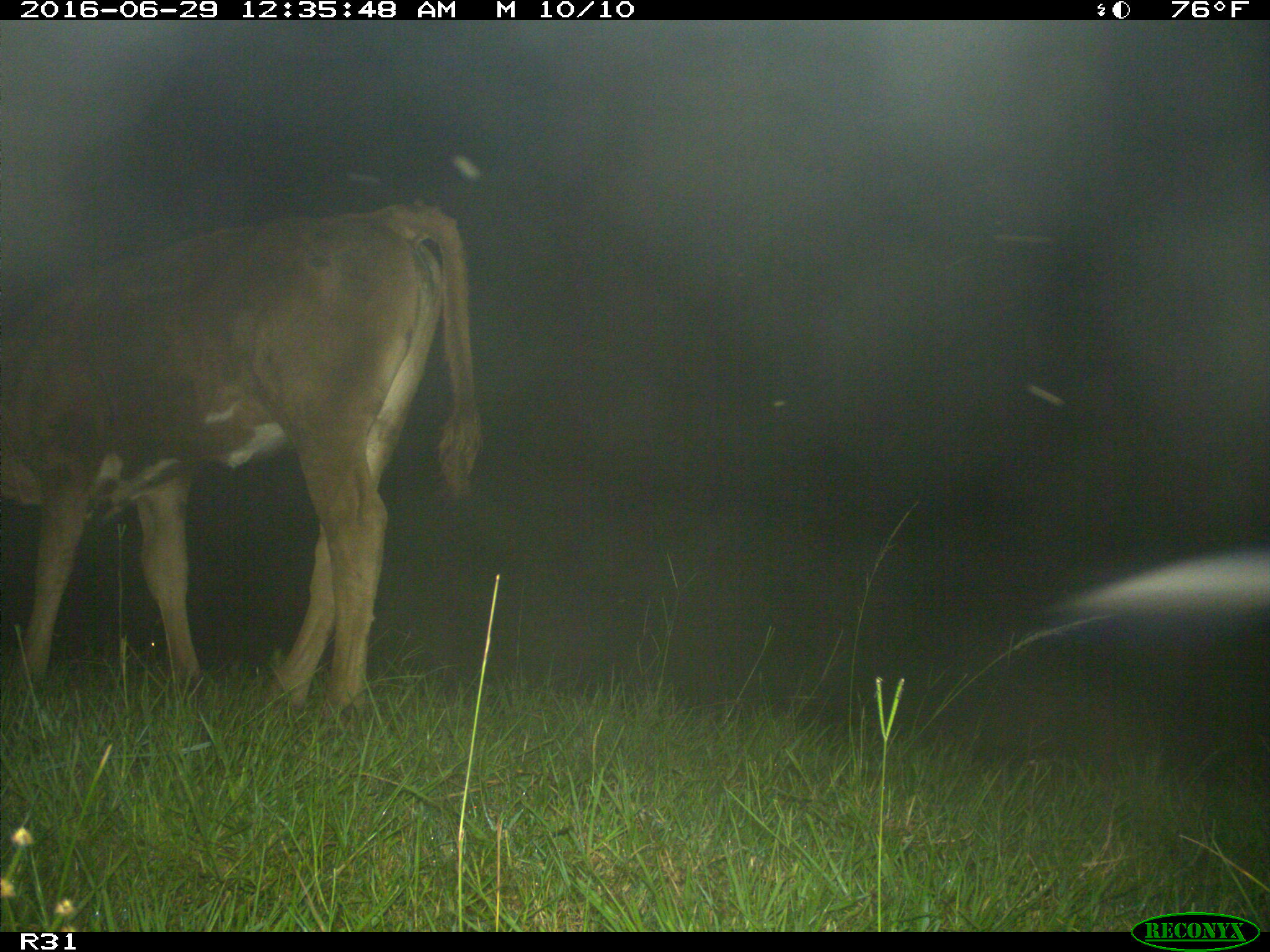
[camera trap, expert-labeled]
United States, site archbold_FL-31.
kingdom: Animalia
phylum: Chordata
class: Mammalia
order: Artiodactyla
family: Bovidae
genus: Bos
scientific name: Bos taurus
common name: domestic cow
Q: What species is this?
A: Bos taurus (domestic cow).